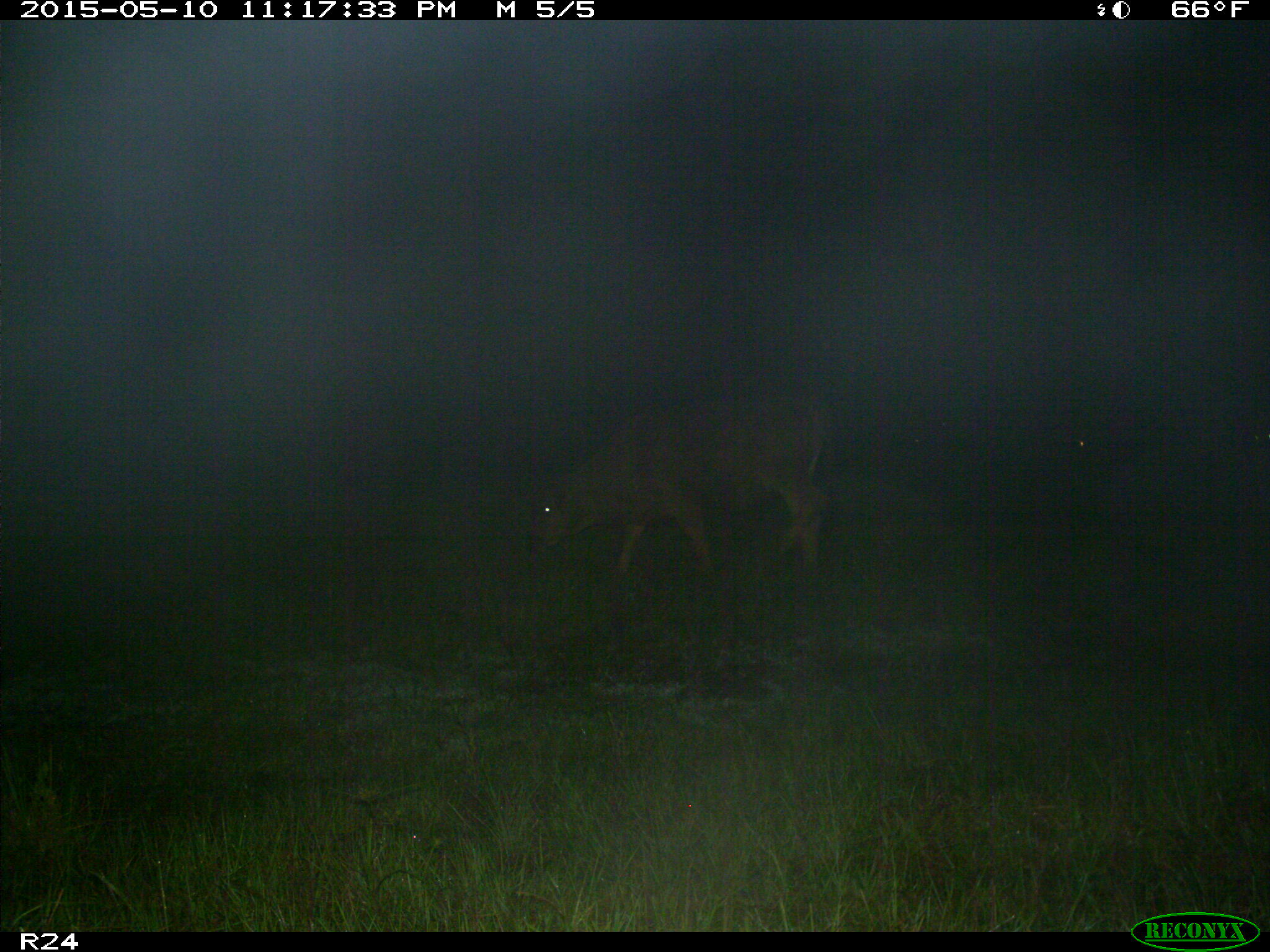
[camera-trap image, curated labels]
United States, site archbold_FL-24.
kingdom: Animalia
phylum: Chordata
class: Mammalia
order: Artiodactyla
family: Bovidae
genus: Bos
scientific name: Bos taurus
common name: domestic cow